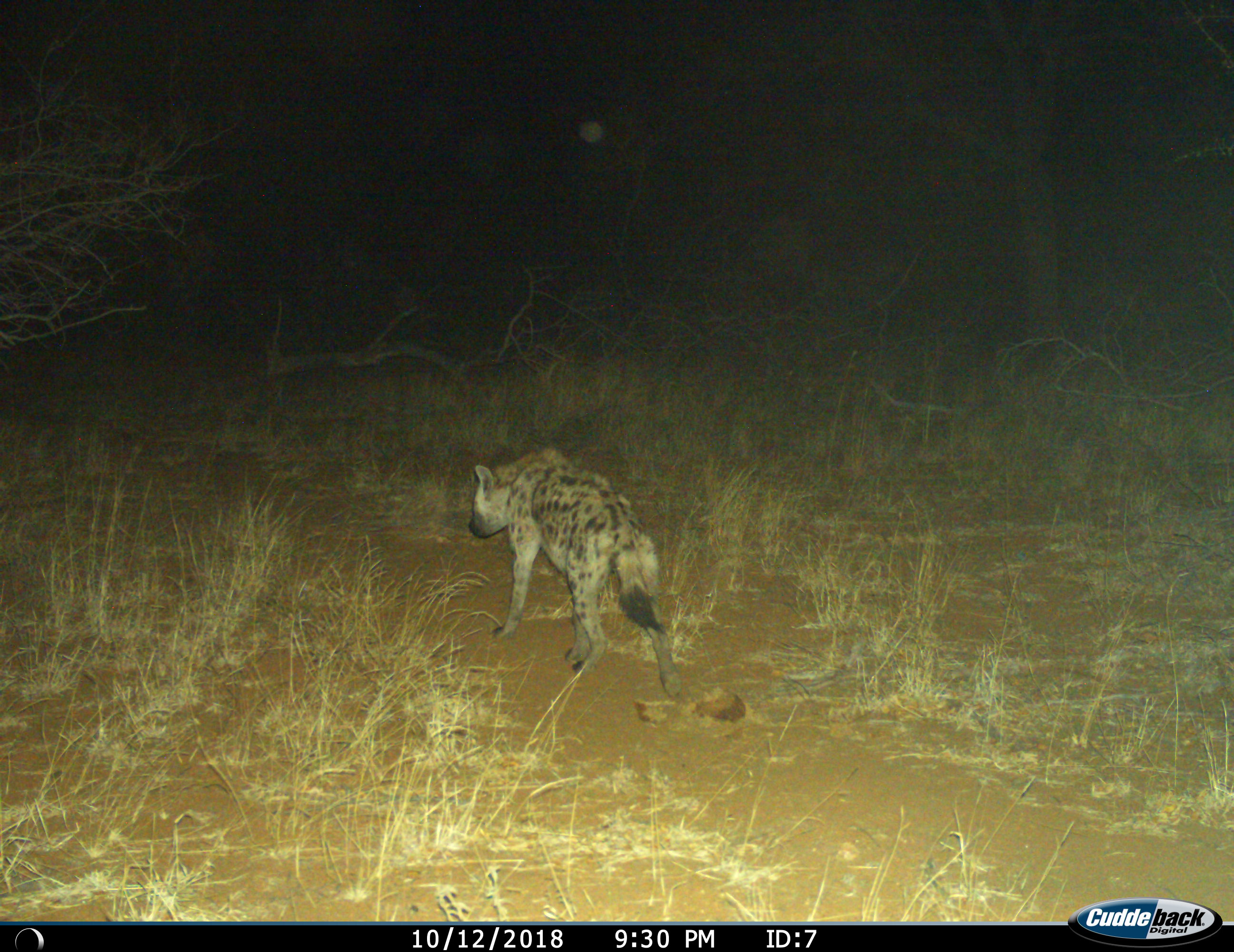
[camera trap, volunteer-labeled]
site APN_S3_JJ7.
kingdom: Animalia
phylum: Chordata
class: Mammalia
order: Carnivora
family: Hyaenidae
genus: Crocuta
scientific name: Crocuta crocuta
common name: spotted hyena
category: hyenaspotted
Hyenaspotted (spotted hyena) (Crocuta crocuta), count 1. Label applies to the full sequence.